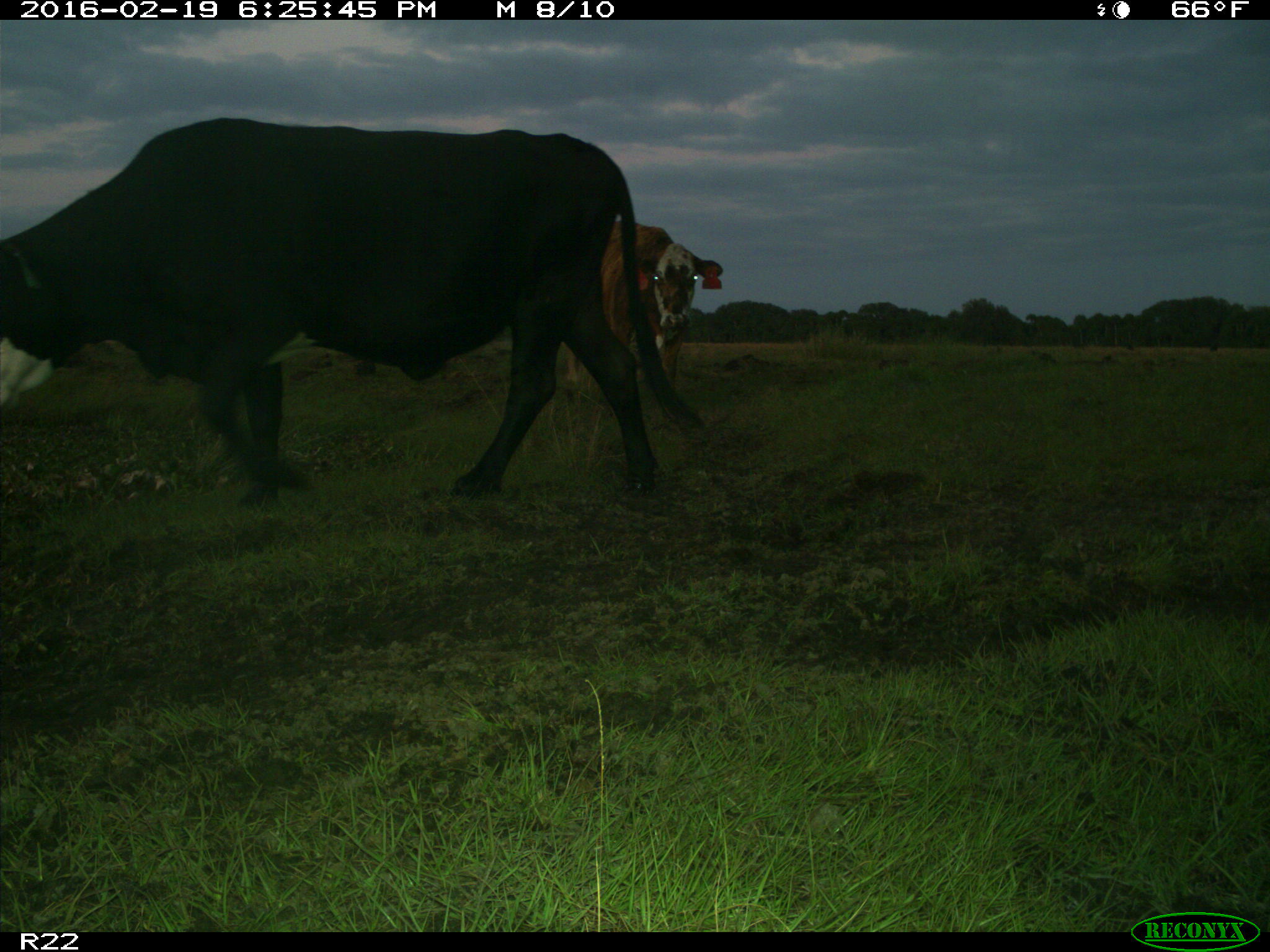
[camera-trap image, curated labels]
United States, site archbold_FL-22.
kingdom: Animalia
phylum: Chordata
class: Mammalia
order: Artiodactyla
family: Bovidae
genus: Bos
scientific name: Bos taurus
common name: domestic cow